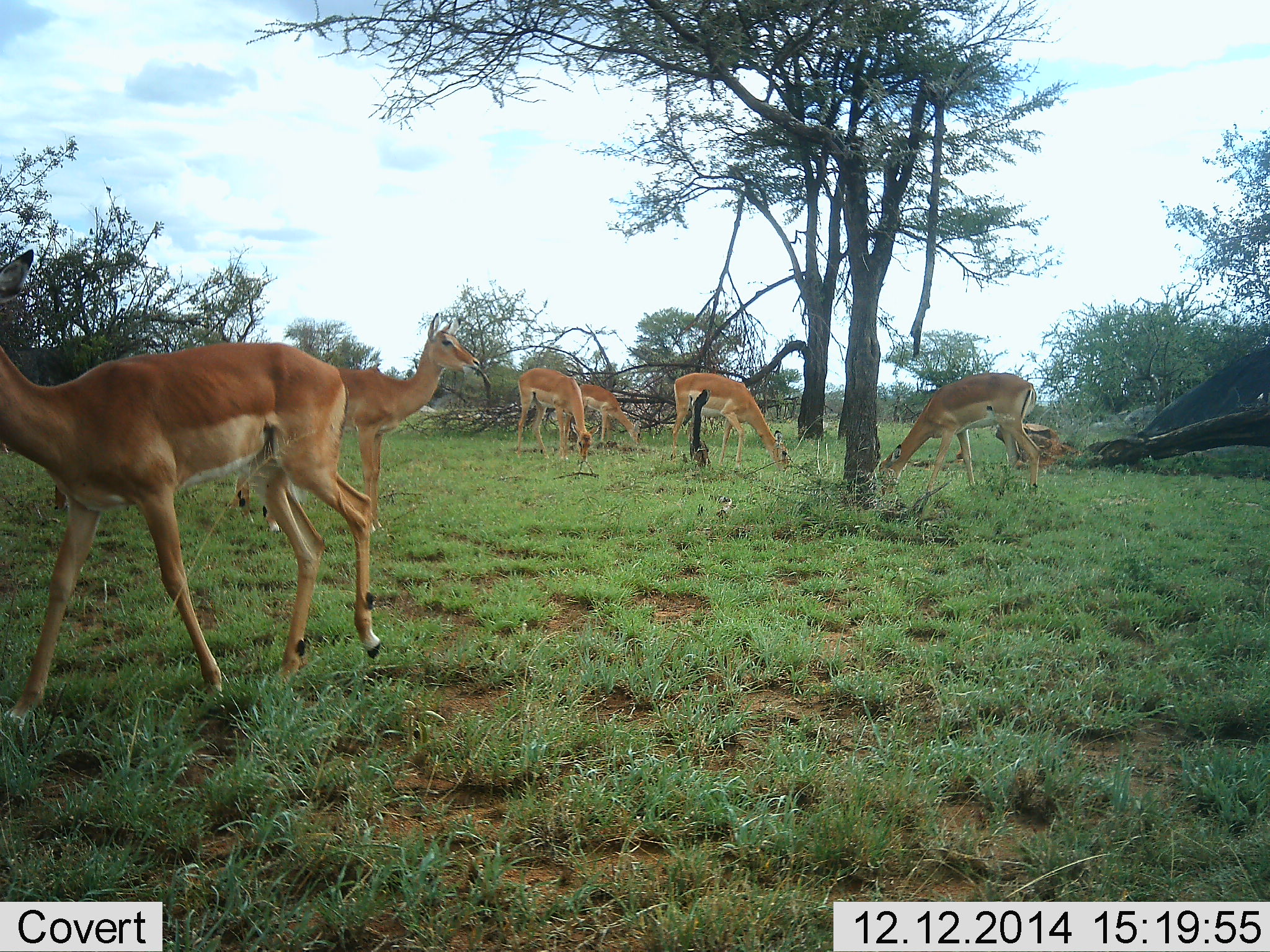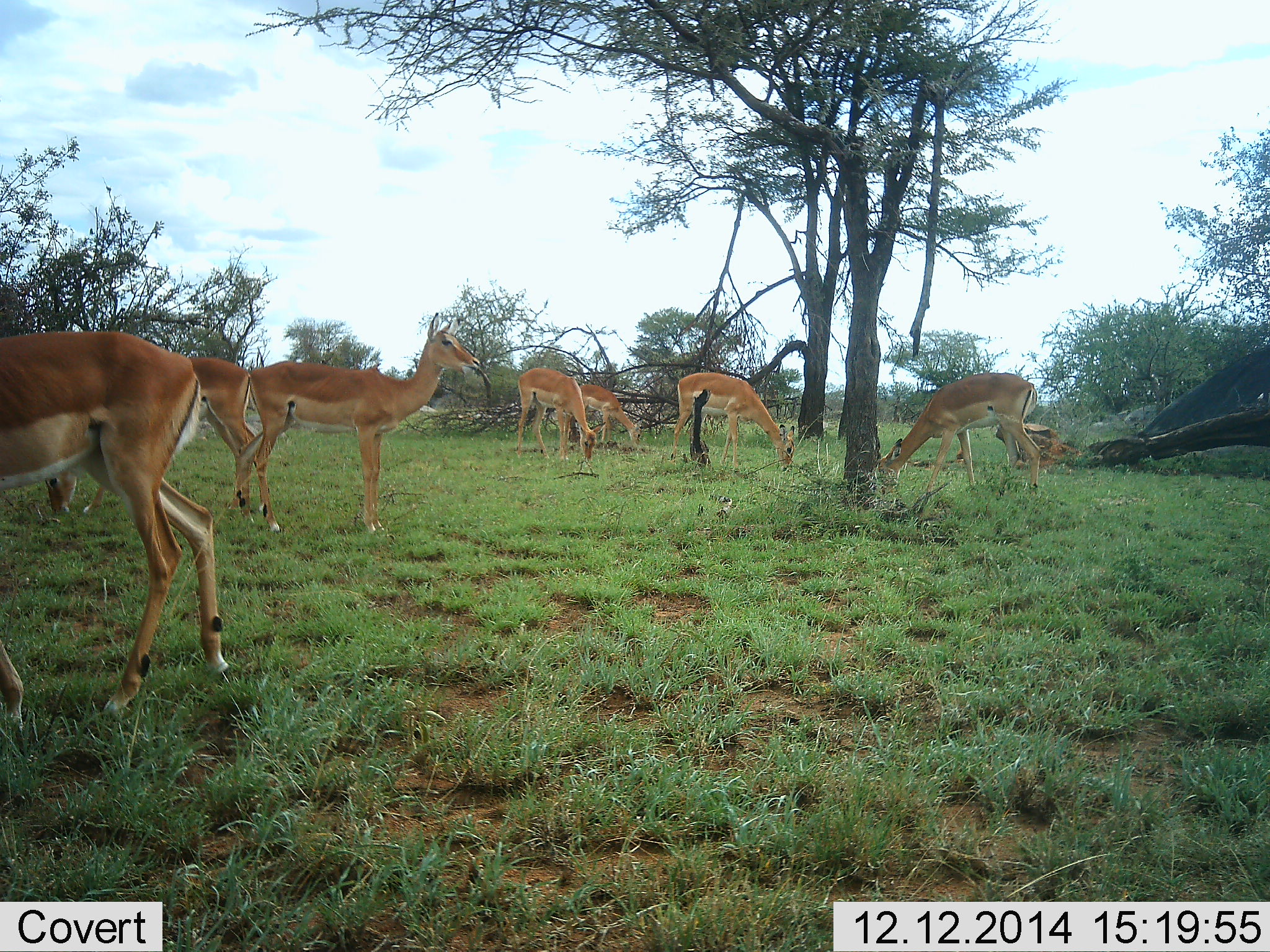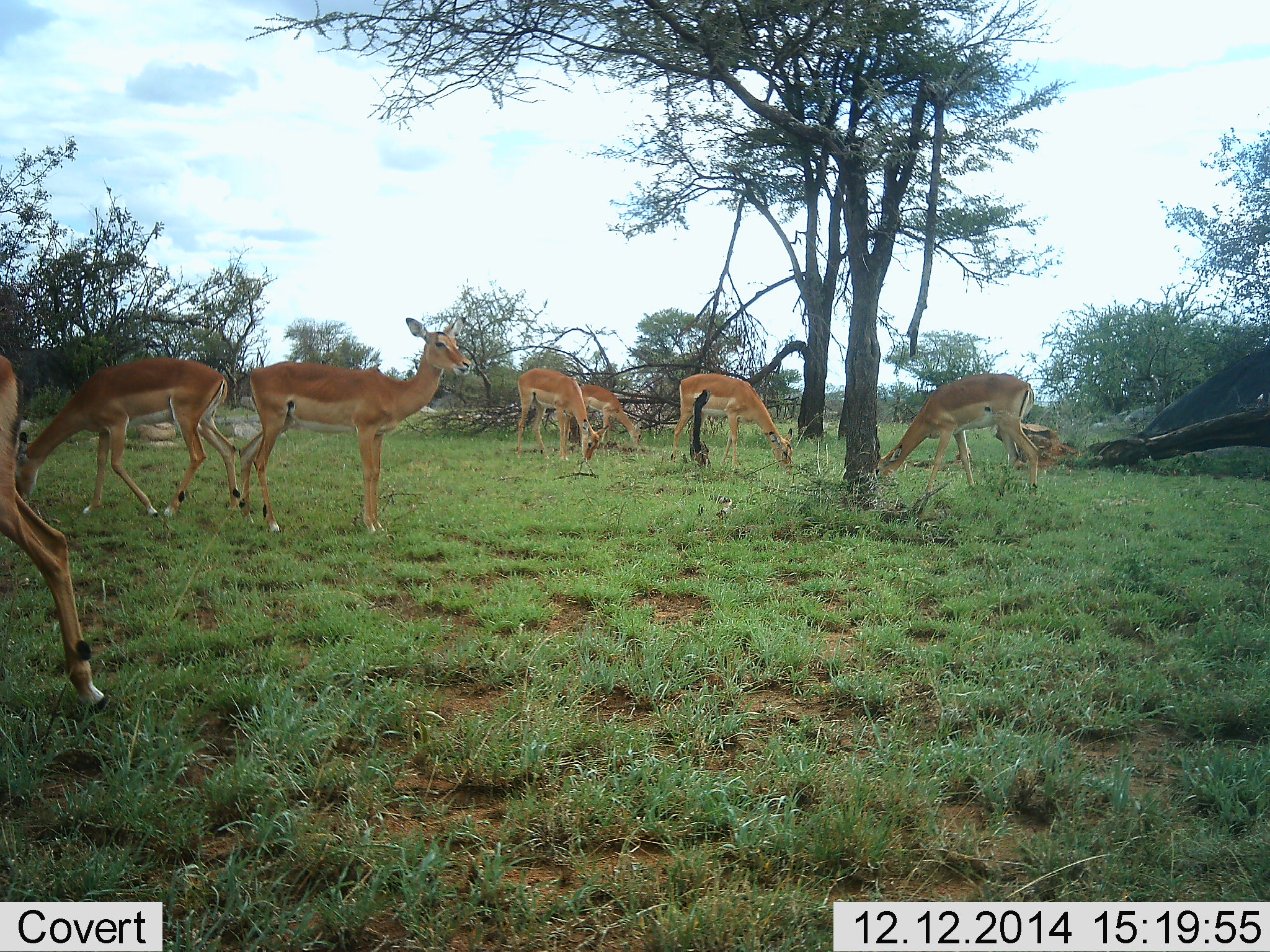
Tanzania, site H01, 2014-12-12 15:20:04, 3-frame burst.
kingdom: Animalia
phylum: Chordata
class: Mammalia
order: Artiodactyla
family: Bovidae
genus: Aepyceros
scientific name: Aepyceros melampus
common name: impala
Impala (Aepyceros melampus), count 7. Behavior (volunteer vote fractions): standing 80%, resting 0%, moving 70%, interacting 0%. Young present (vote fraction): 0%. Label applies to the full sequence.